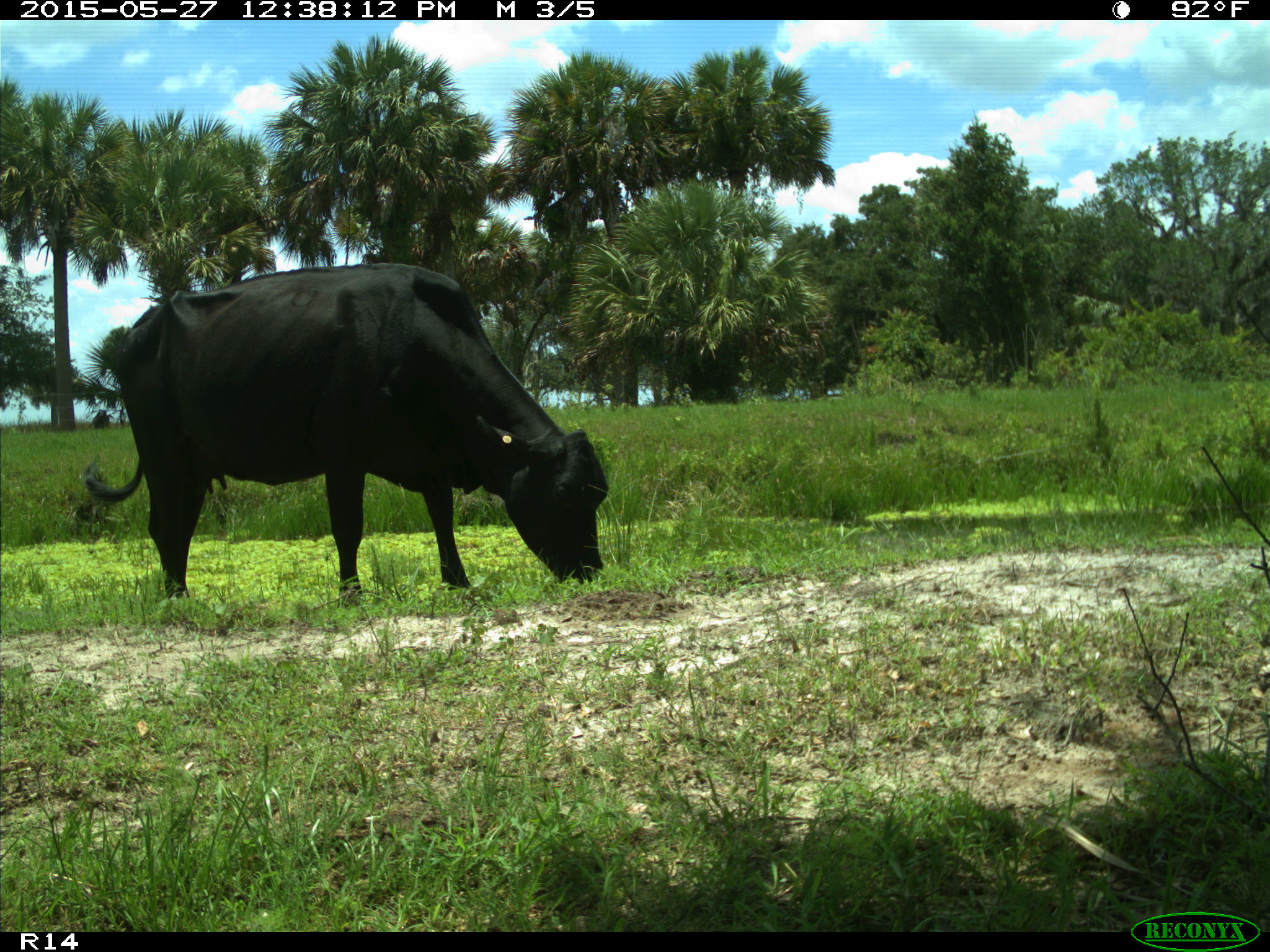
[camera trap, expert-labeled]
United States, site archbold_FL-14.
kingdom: Animalia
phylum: Chordata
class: Mammalia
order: Artiodactyla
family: Bovidae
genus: Bos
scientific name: Bos taurus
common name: domestic cow